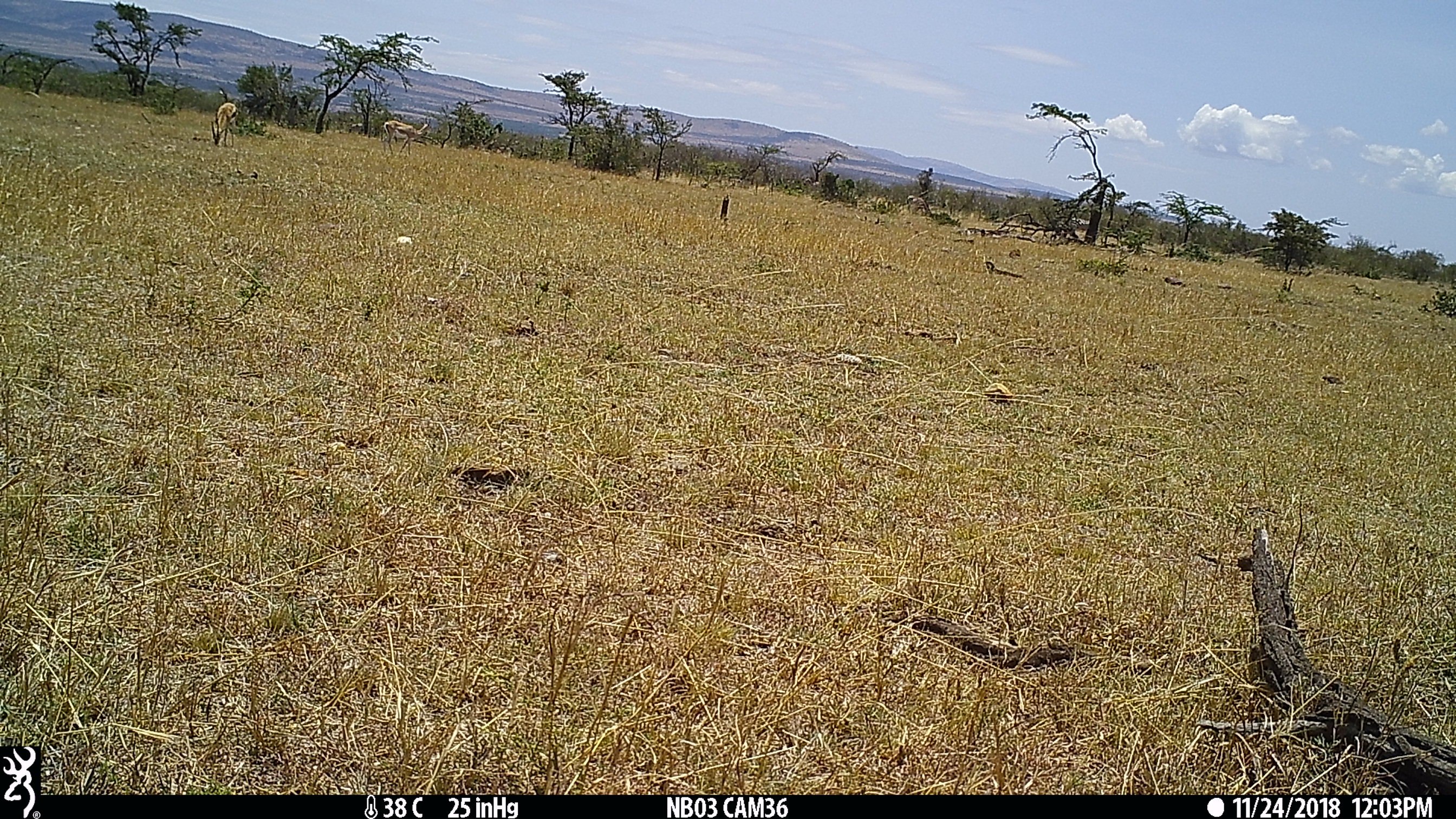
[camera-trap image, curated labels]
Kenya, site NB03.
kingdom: Animalia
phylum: Chordata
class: Mammalia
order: Artiodactyla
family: Bovidae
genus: Nanger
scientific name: Nanger granti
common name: grant's gazelle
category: gazelle grants